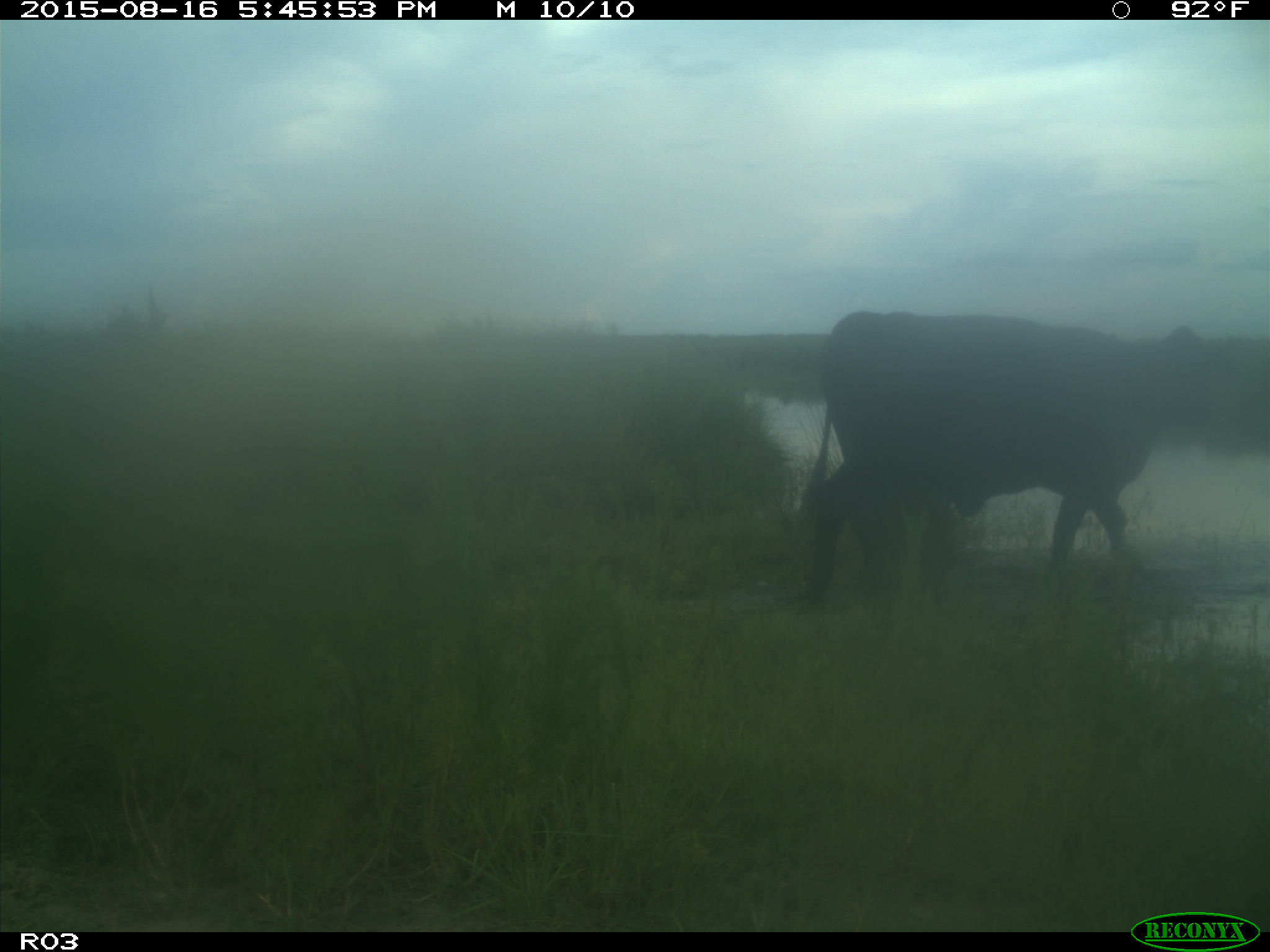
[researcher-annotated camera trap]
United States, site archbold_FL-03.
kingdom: Animalia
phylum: Chordata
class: Mammalia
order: Artiodactyla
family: Bovidae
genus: Bos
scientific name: Bos taurus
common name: domestic cow